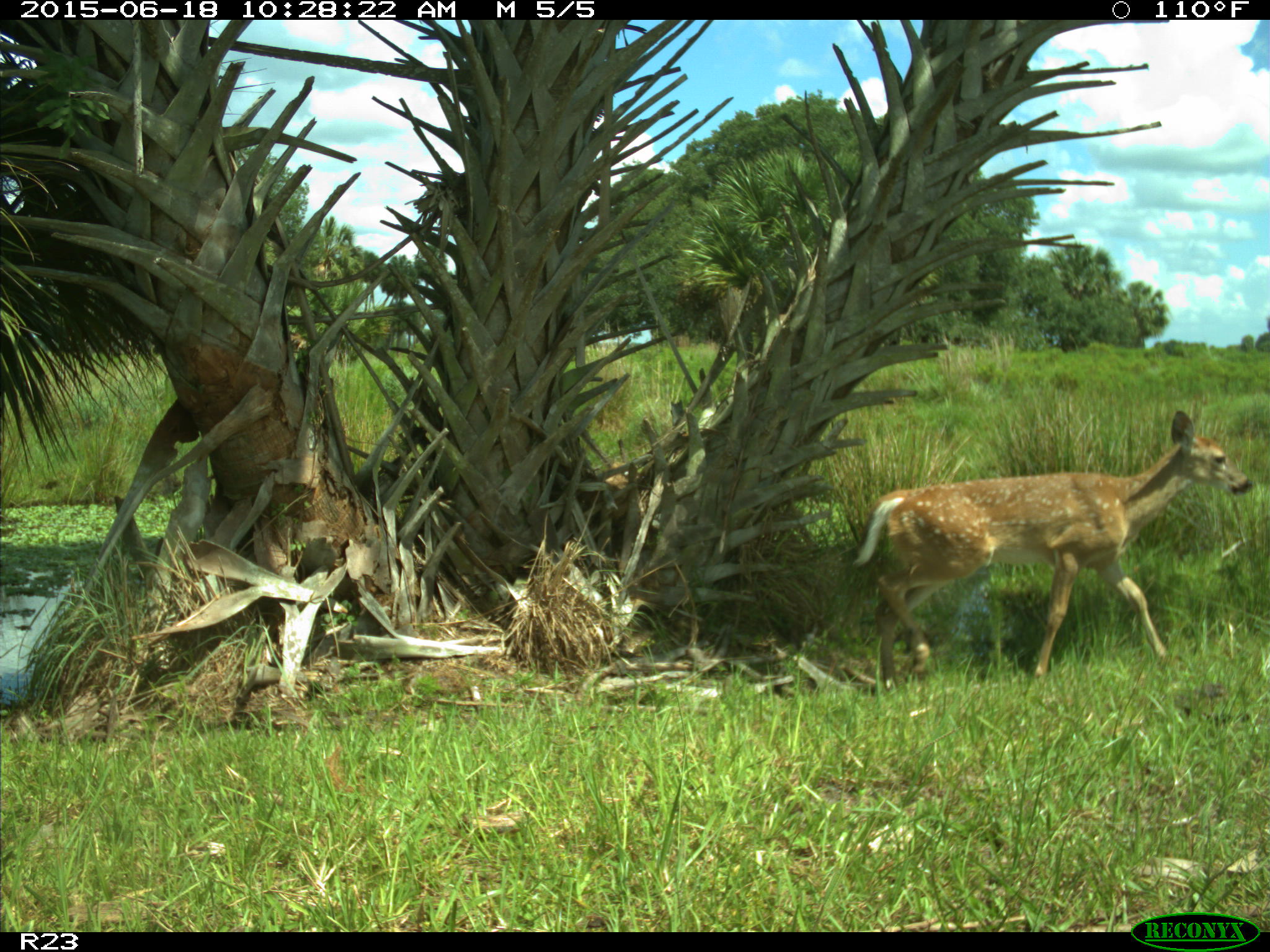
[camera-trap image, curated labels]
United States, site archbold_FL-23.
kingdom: Animalia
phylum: Chordata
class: Mammalia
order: Artiodactyla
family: Bovidae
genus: Bos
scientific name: Bos taurus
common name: domestic cow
Bos taurus (domestic cow).